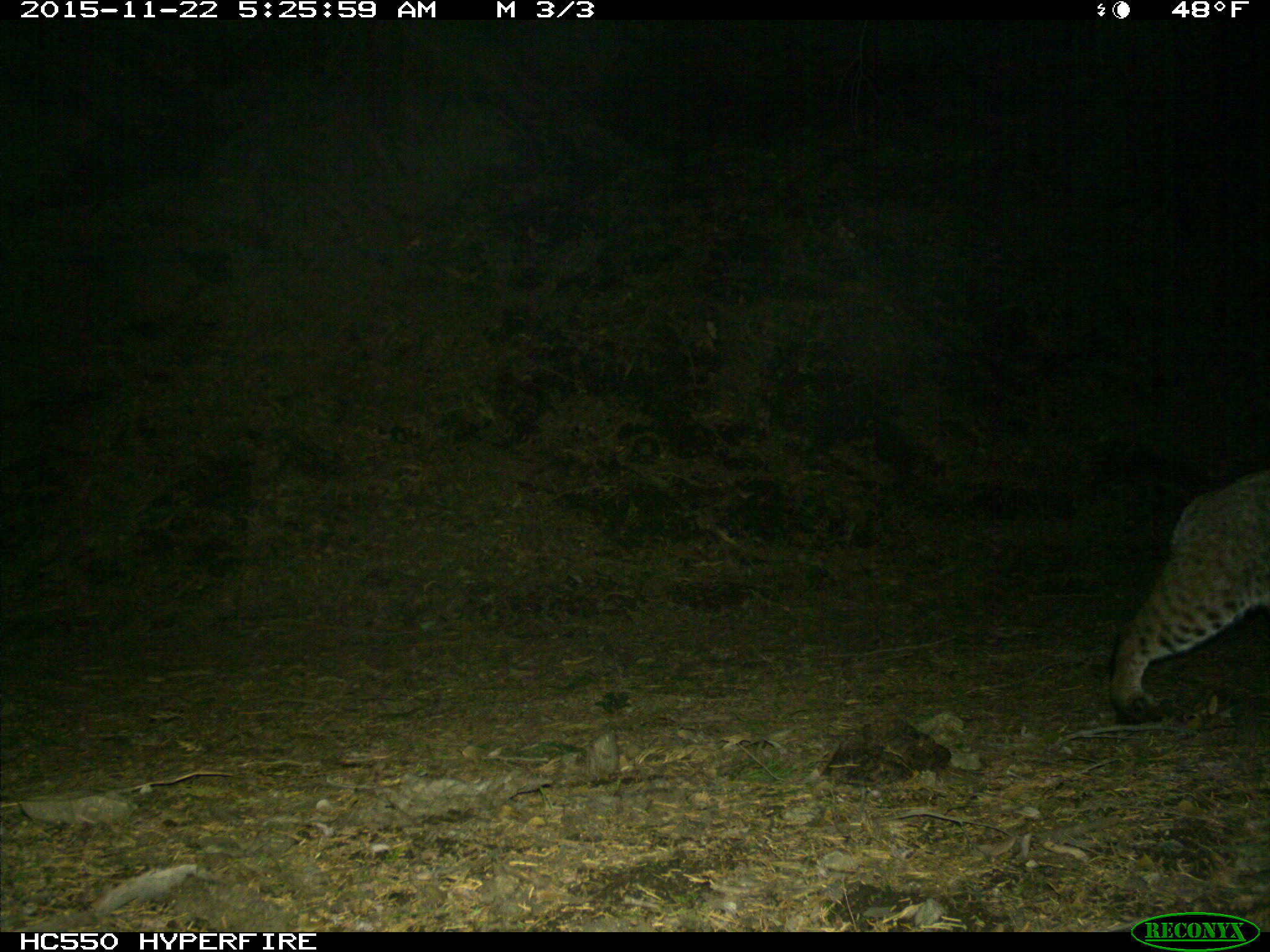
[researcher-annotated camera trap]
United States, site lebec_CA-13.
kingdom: Animalia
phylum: Chordata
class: Mammalia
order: Carnivora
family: Felidae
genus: Lynx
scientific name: Lynx rufus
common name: bobcat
Lynx rufus (bobcat).